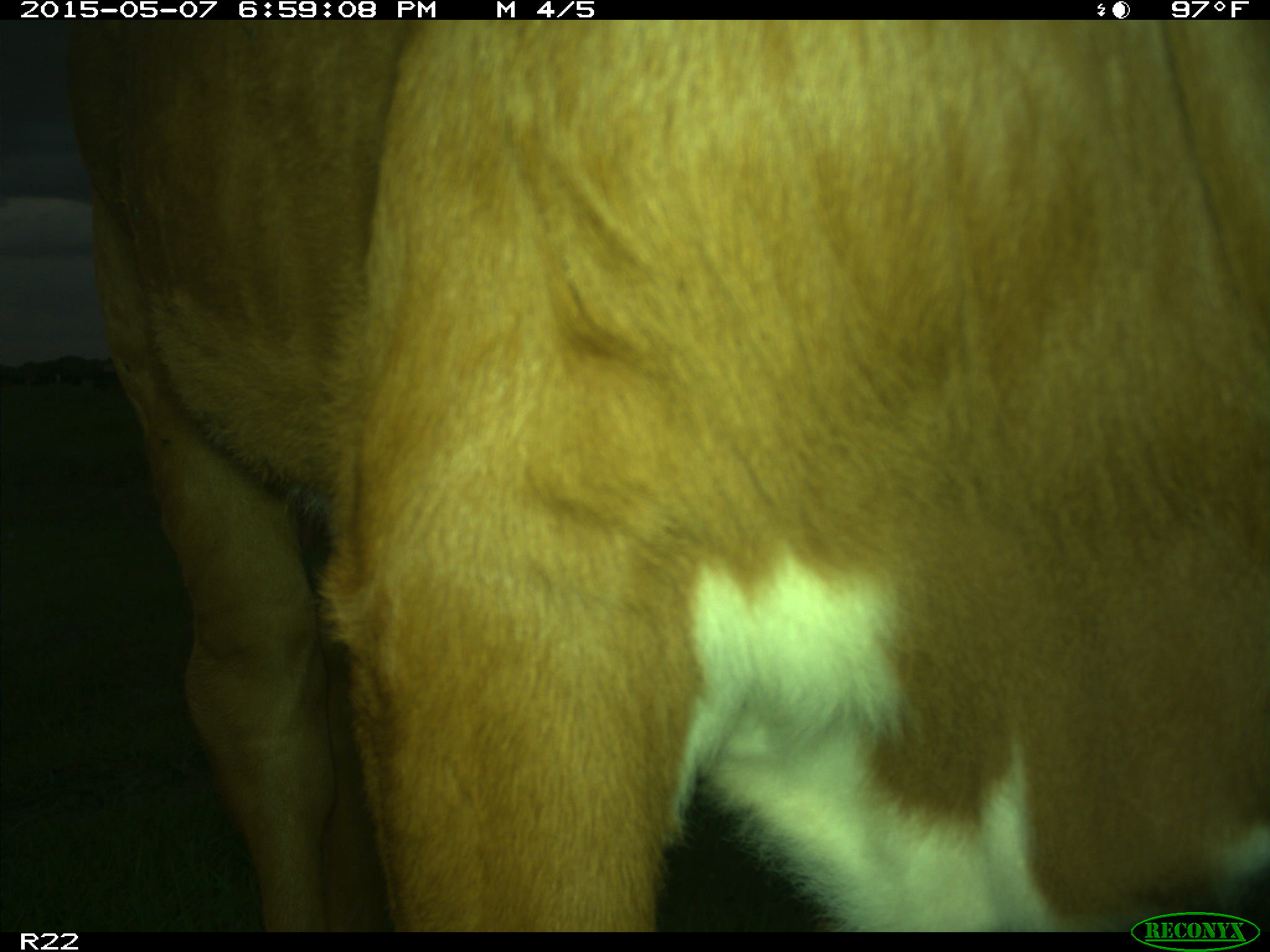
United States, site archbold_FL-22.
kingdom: Animalia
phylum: Chordata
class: Mammalia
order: Artiodactyla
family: Bovidae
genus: Bos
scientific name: Bos taurus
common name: domestic cow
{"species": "Bos taurus (domestic cow)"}